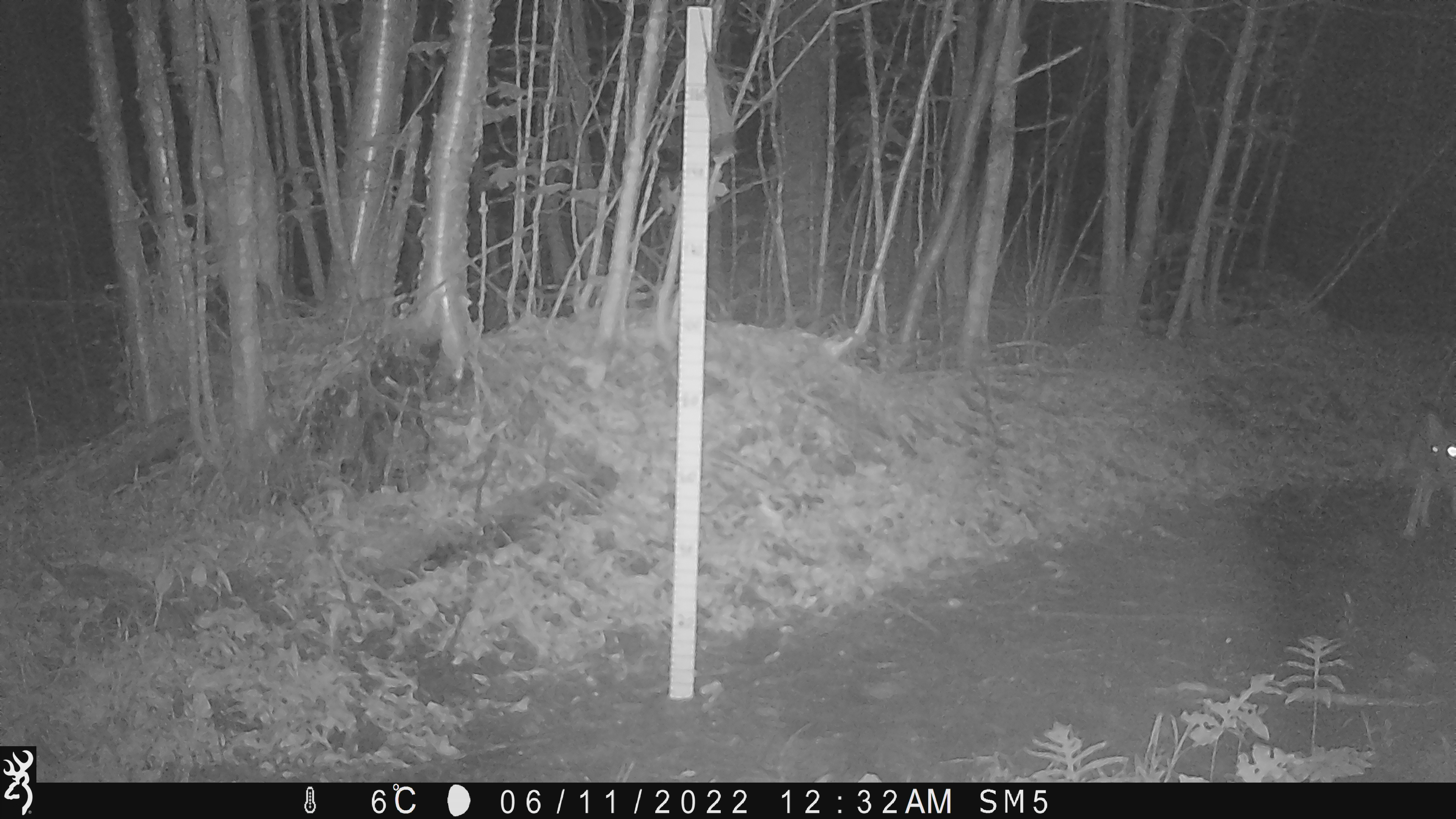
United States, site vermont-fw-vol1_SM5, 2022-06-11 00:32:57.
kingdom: Animalia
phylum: Chordata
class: Mammalia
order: Carnivora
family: Canidae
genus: Canis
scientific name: Canis latrans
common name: coyote